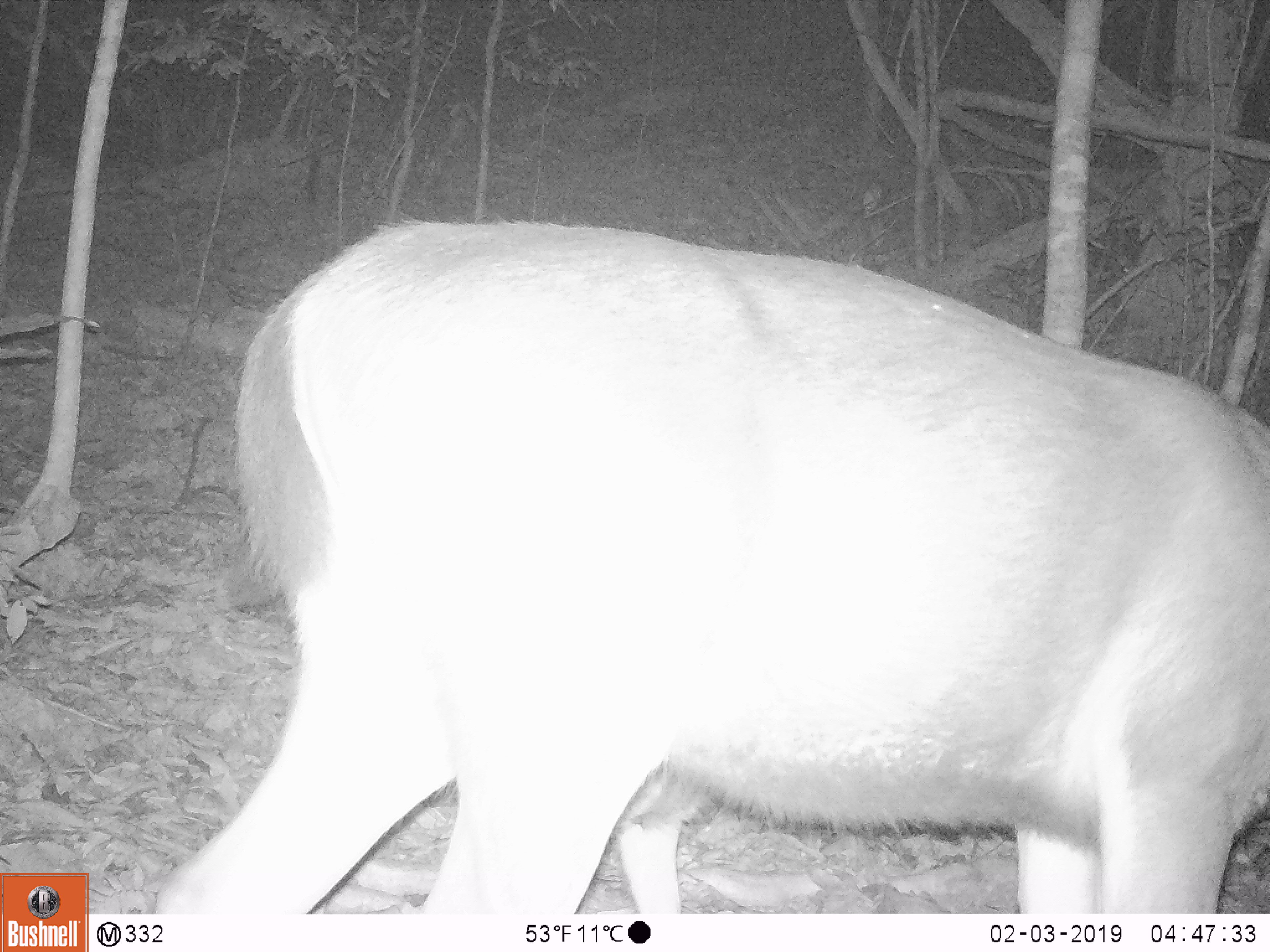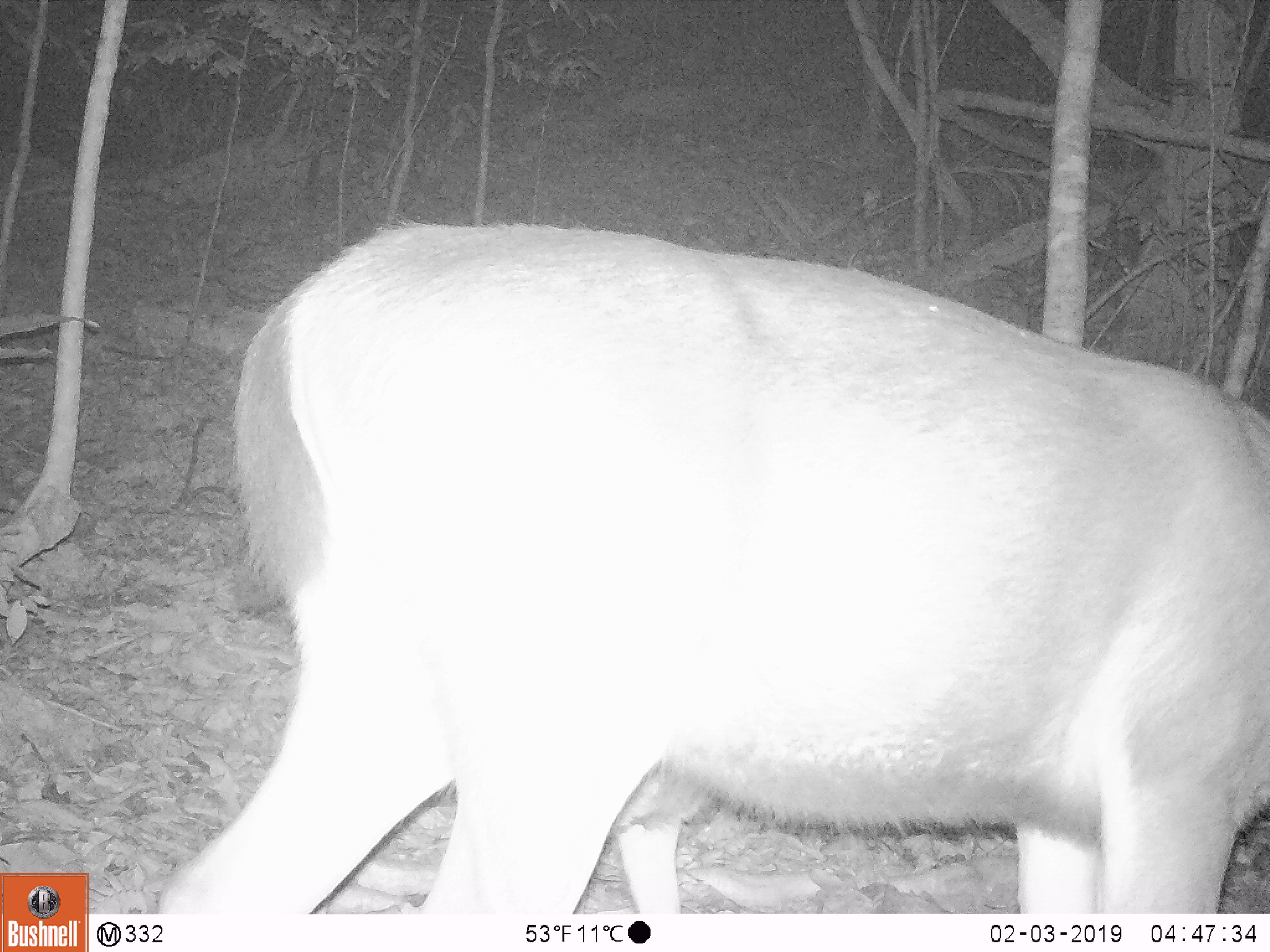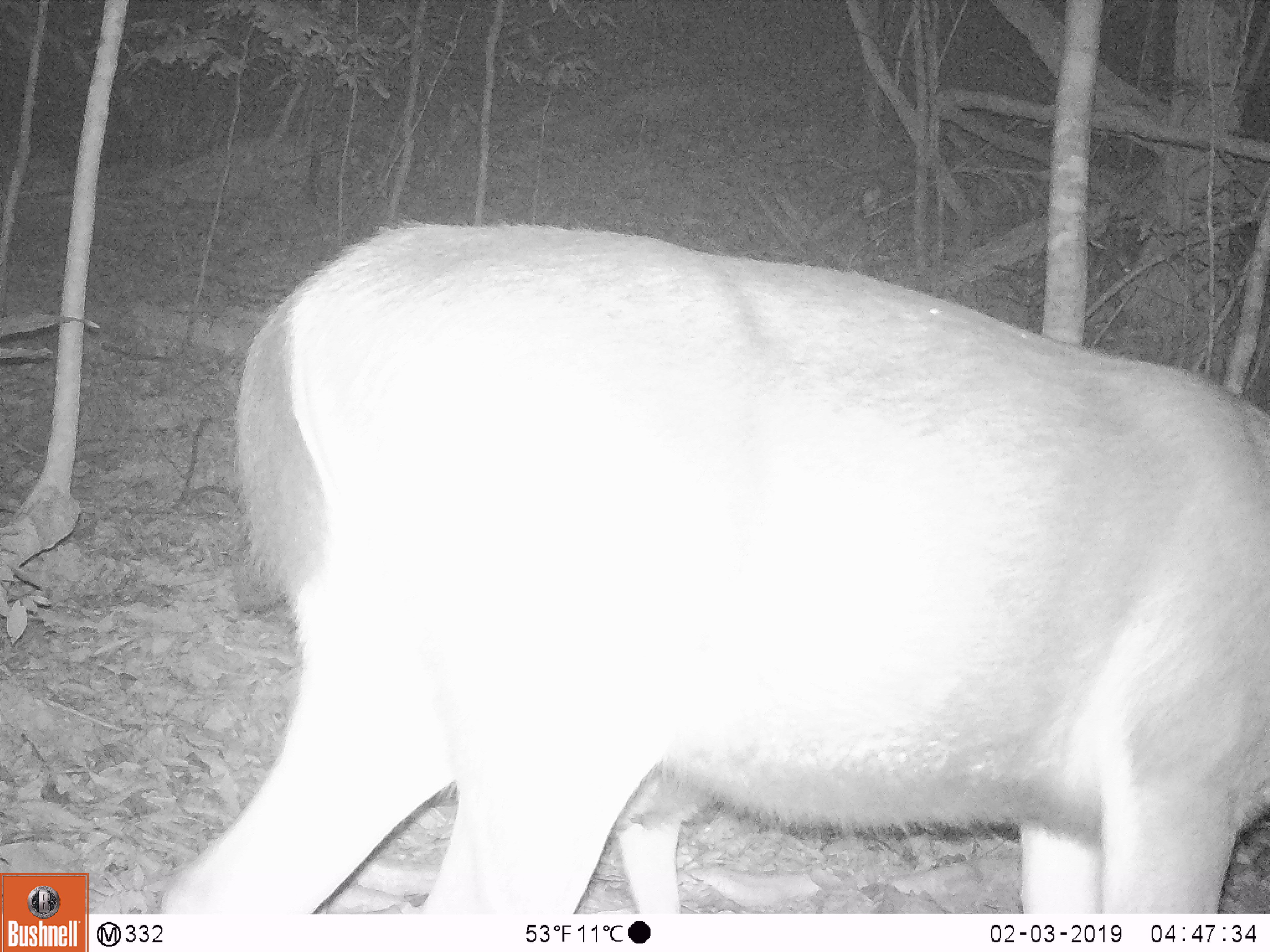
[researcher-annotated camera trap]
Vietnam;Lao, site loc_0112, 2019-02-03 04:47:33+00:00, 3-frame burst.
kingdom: Animalia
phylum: Chordata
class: Mammalia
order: Artiodactyla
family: Cervidae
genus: Rusa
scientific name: Rusa unicolor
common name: sambar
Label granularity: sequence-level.